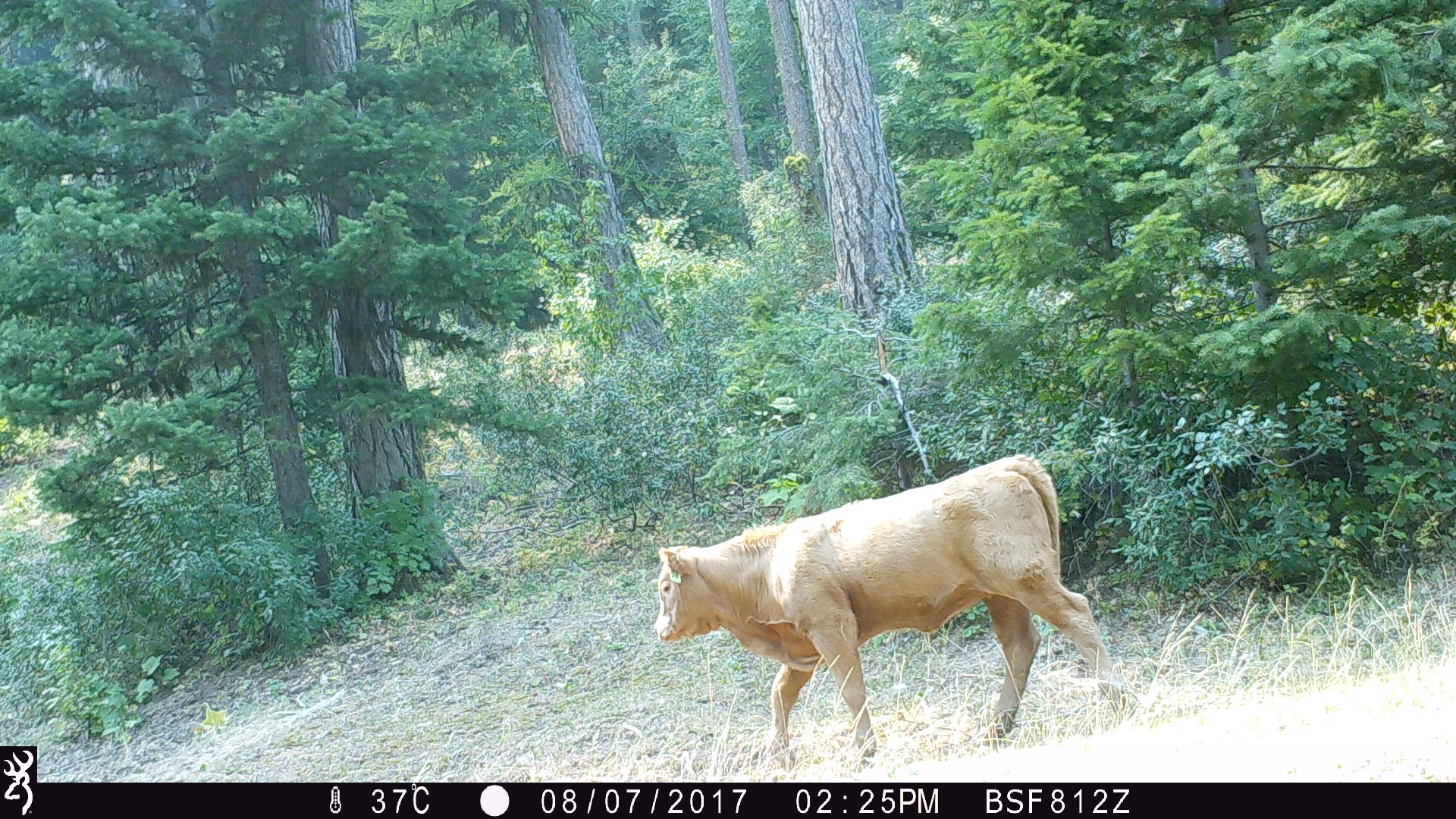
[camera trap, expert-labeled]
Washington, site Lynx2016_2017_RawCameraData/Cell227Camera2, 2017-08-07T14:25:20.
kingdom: Animalia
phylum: Chordata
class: Mammalia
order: Artiodactyla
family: Bovidae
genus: Bos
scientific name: Bos taurus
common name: domestic cattle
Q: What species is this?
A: Domestic cattle (Bos taurus).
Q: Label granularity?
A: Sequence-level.